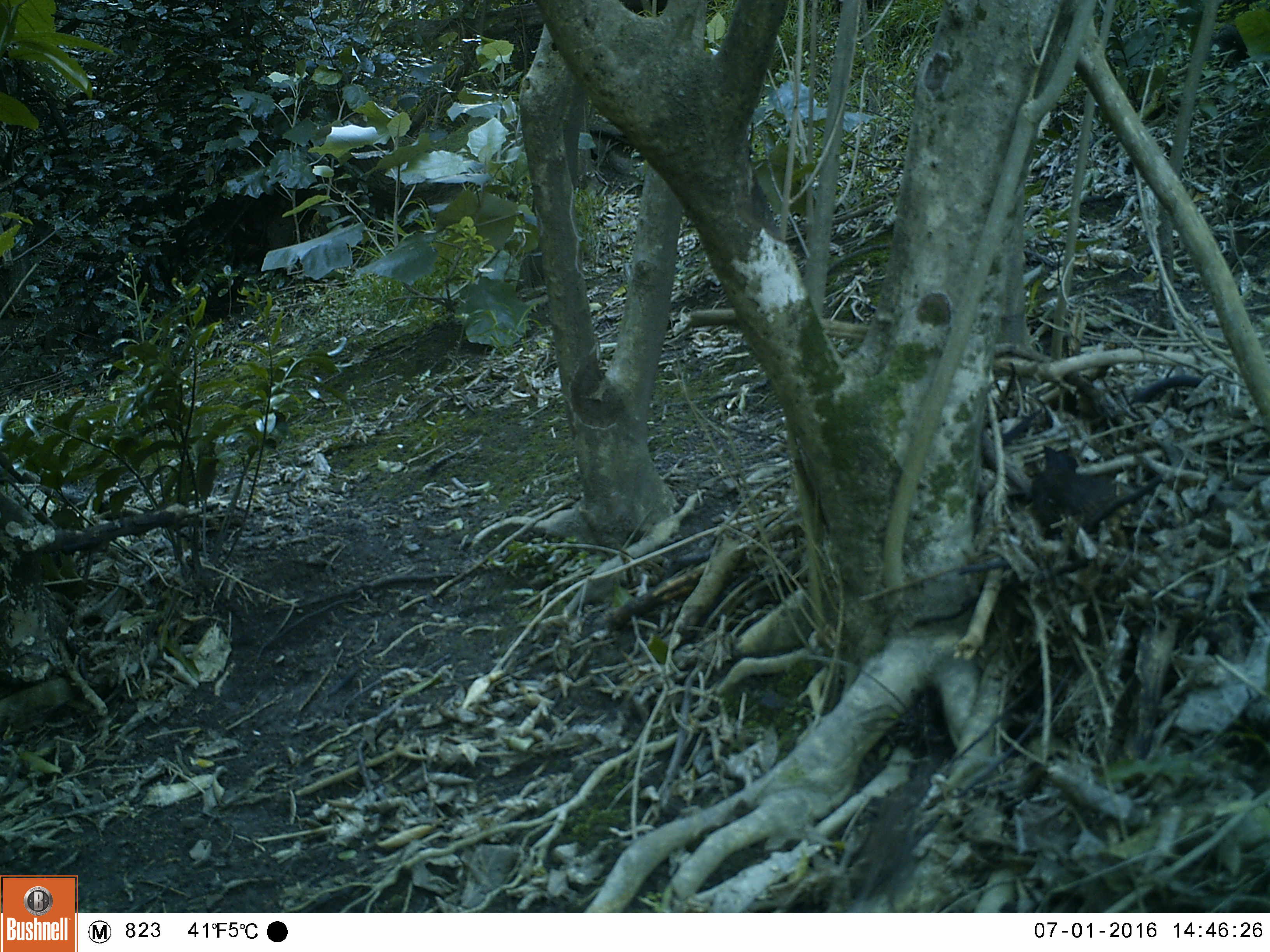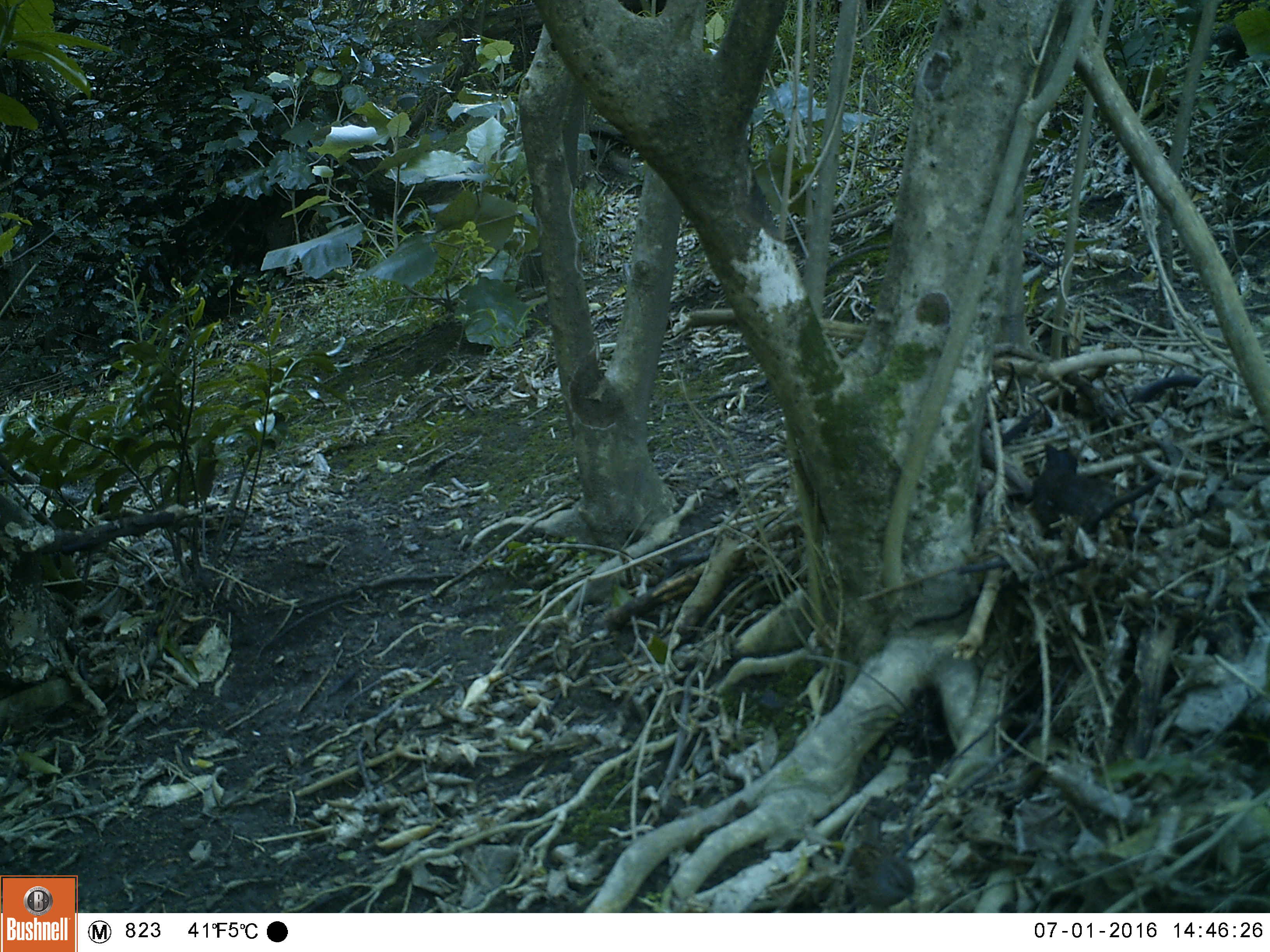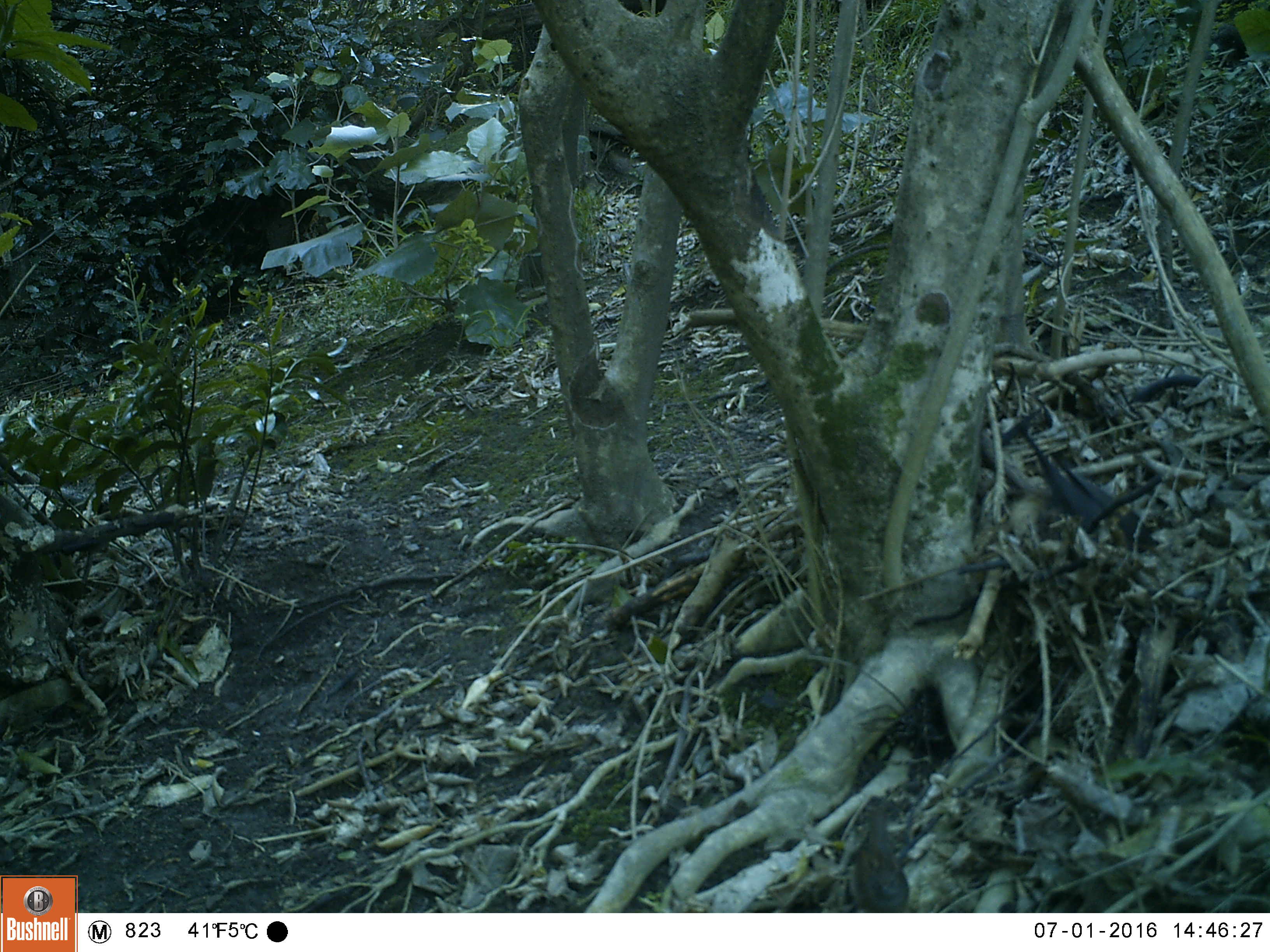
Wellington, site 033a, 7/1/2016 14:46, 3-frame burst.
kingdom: Animalia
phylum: Chordata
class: Aves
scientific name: Aves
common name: bird